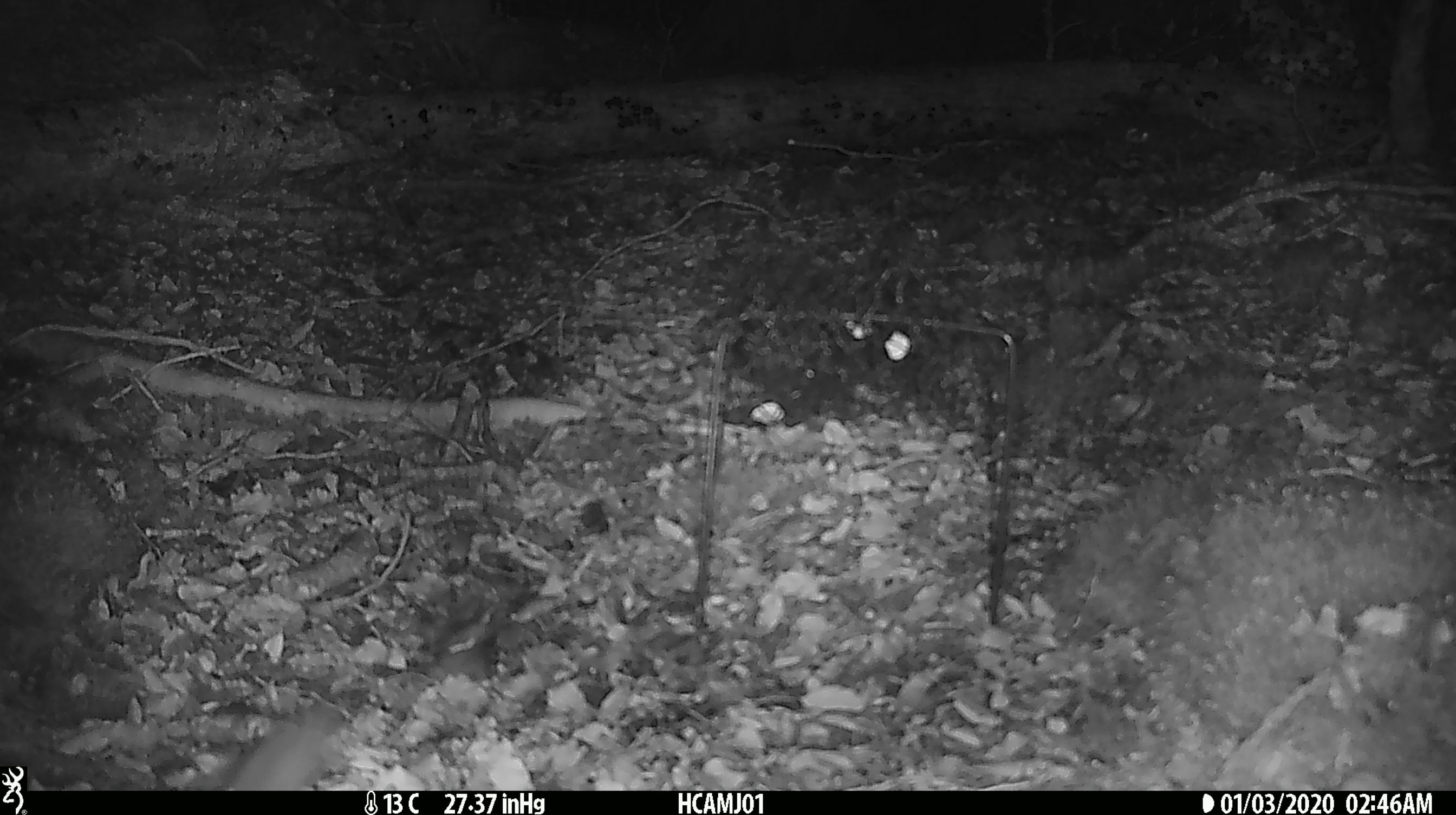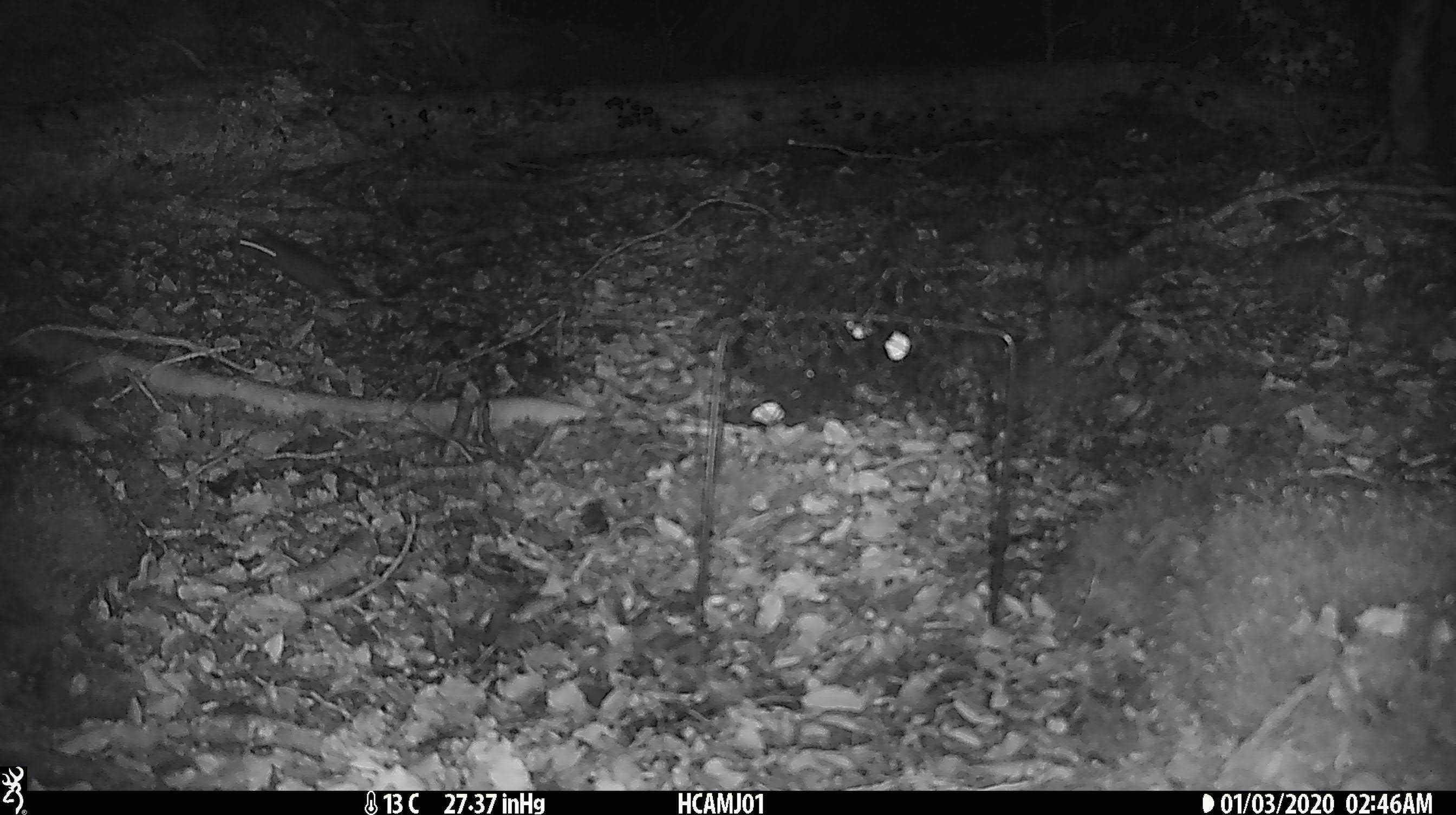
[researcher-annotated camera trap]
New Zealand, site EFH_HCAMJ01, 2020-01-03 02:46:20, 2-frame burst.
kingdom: Animalia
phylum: Chordata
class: Mammalia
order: Rodentia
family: Muridae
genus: Mus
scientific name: Mus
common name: mouse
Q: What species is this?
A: Mouse (Mus).